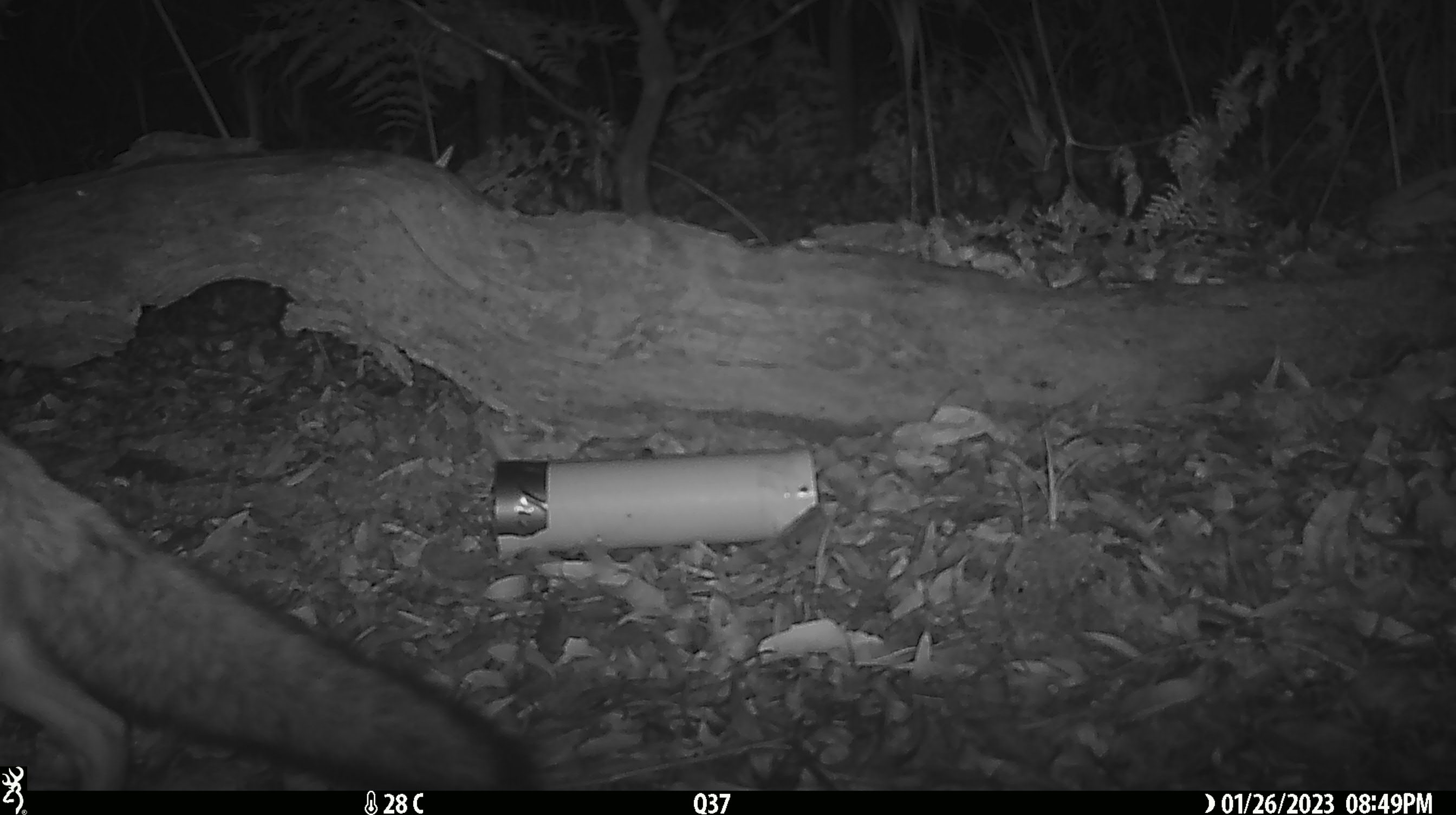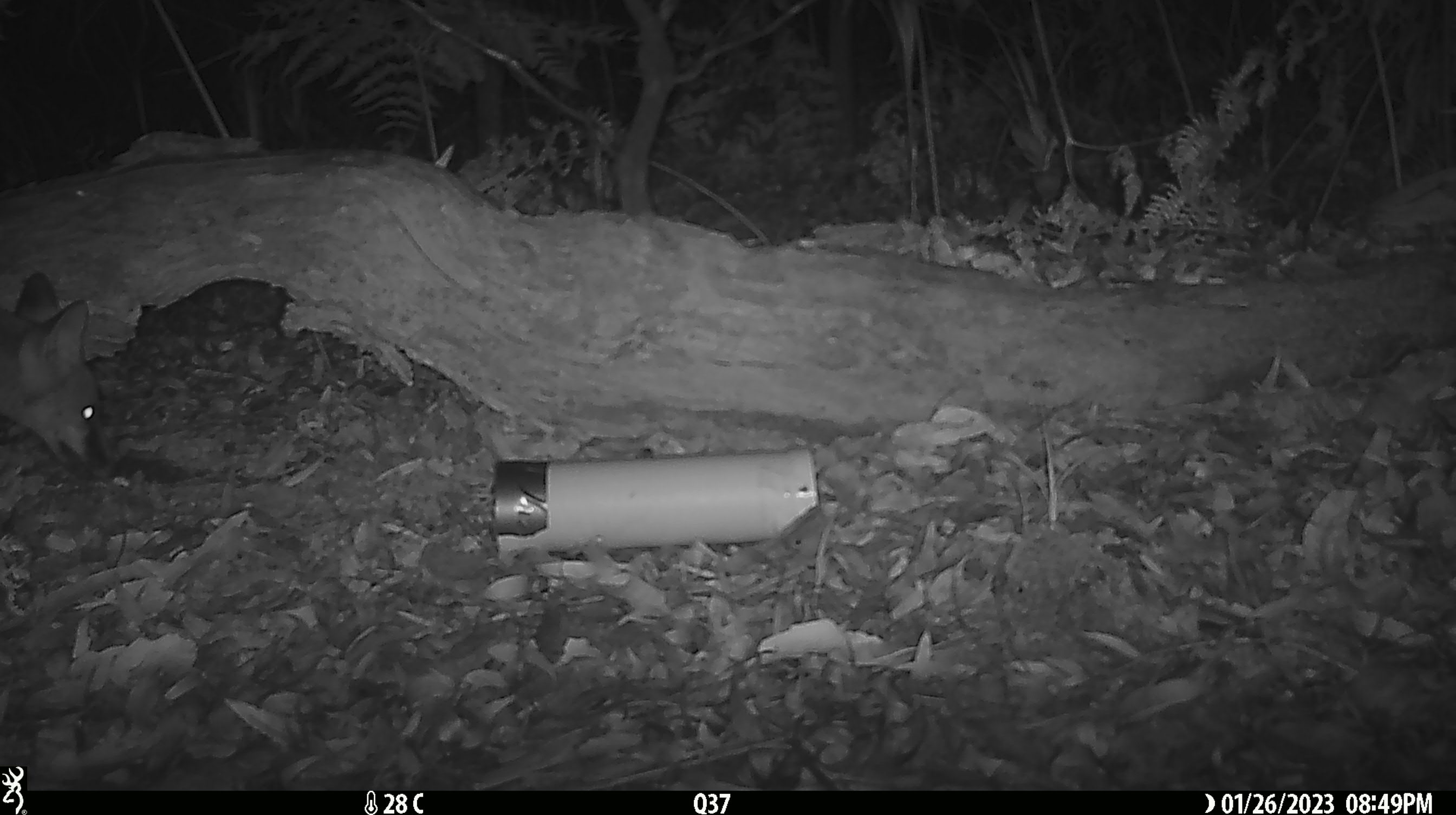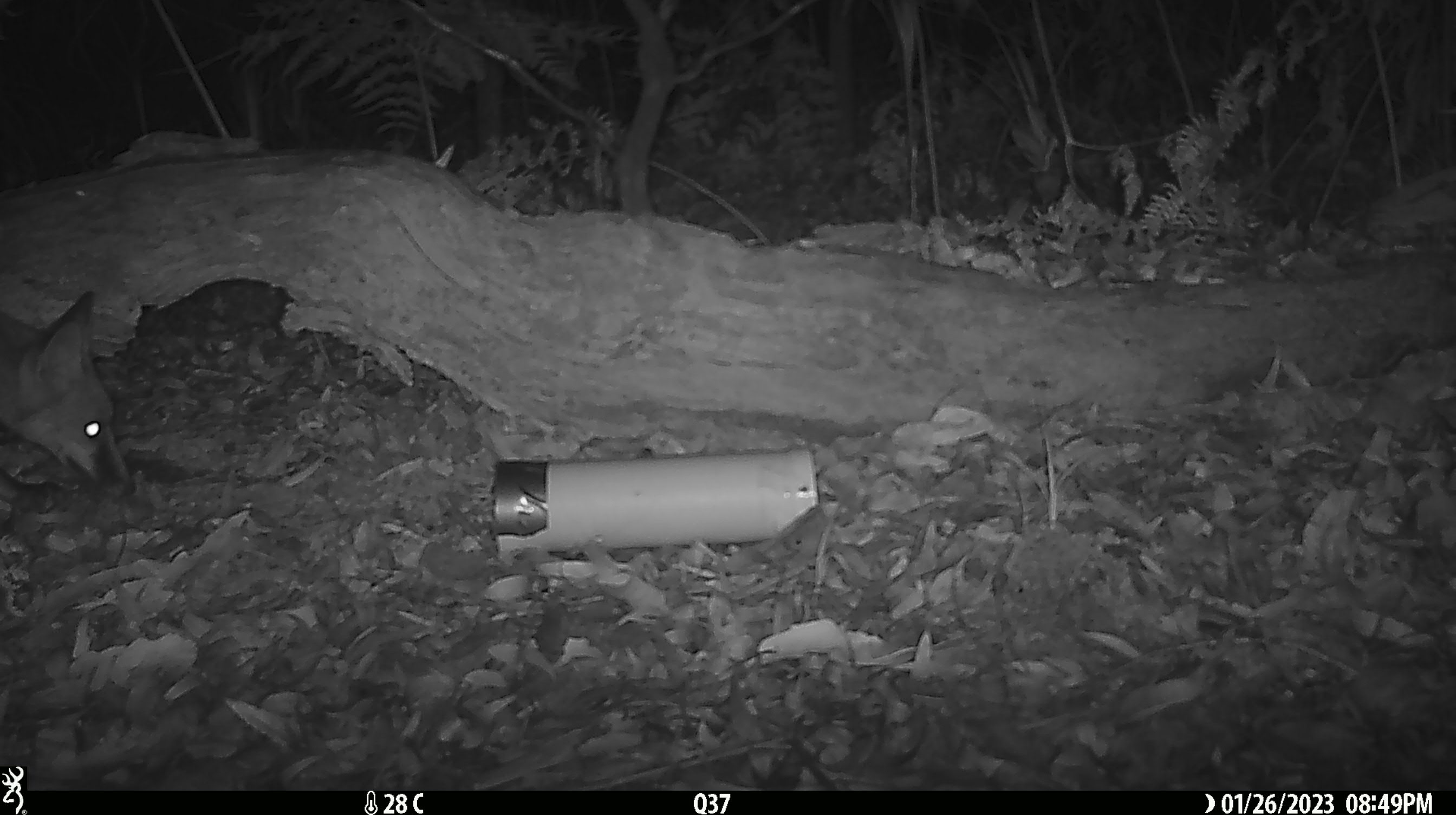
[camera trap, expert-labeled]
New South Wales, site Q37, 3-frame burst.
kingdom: Animalia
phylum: Chordata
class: Mammalia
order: Carnivora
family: Canidae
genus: Vulpes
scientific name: Vulpes vulpes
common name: red fox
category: fox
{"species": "fox (red fox) (Vulpes vulpes)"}